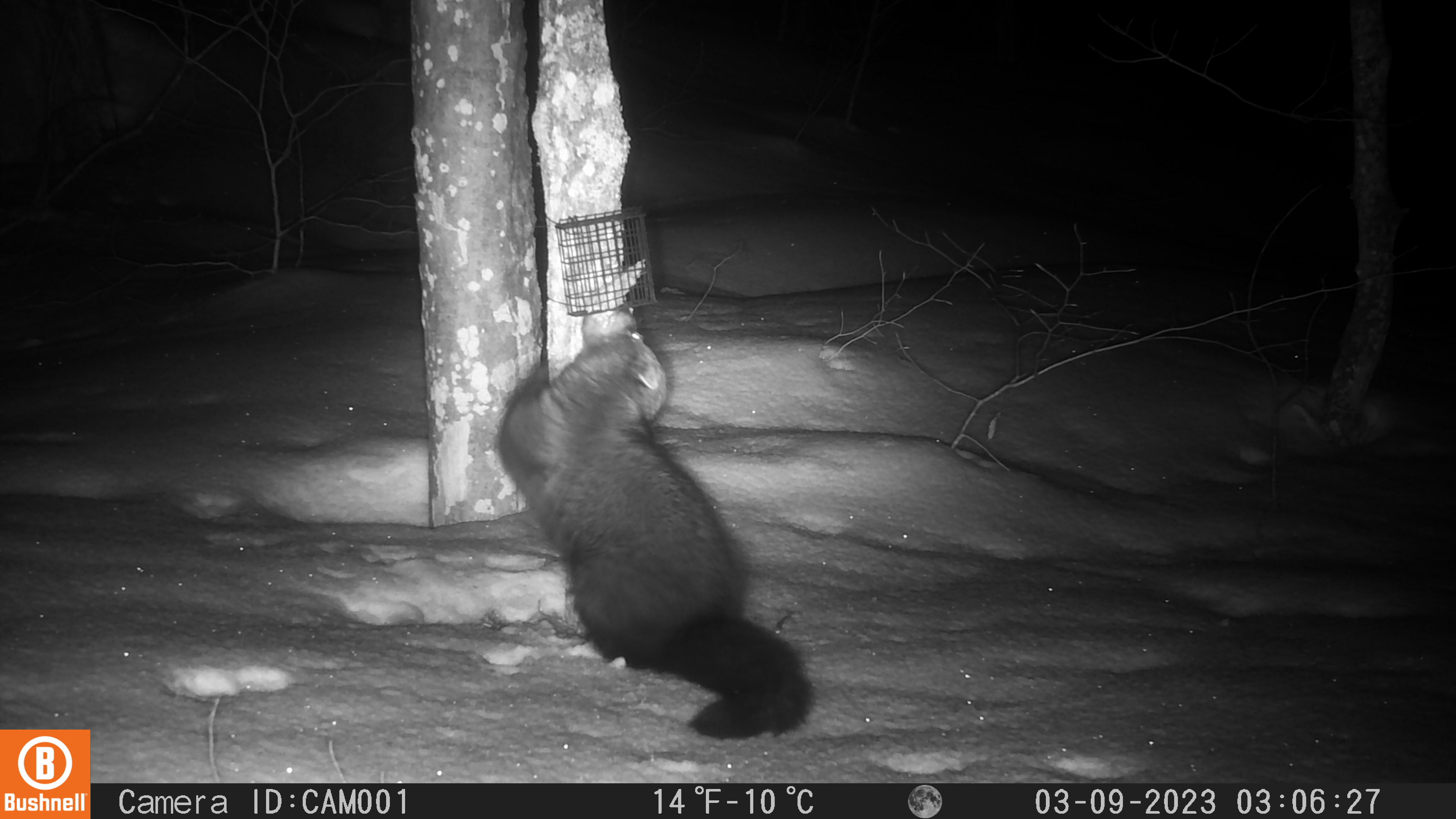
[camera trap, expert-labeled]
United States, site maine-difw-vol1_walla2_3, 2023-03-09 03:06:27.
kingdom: Animalia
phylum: Chordata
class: Mammalia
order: Carnivora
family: Mustelidae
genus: Pekania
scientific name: Pekania pennanti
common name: fisher